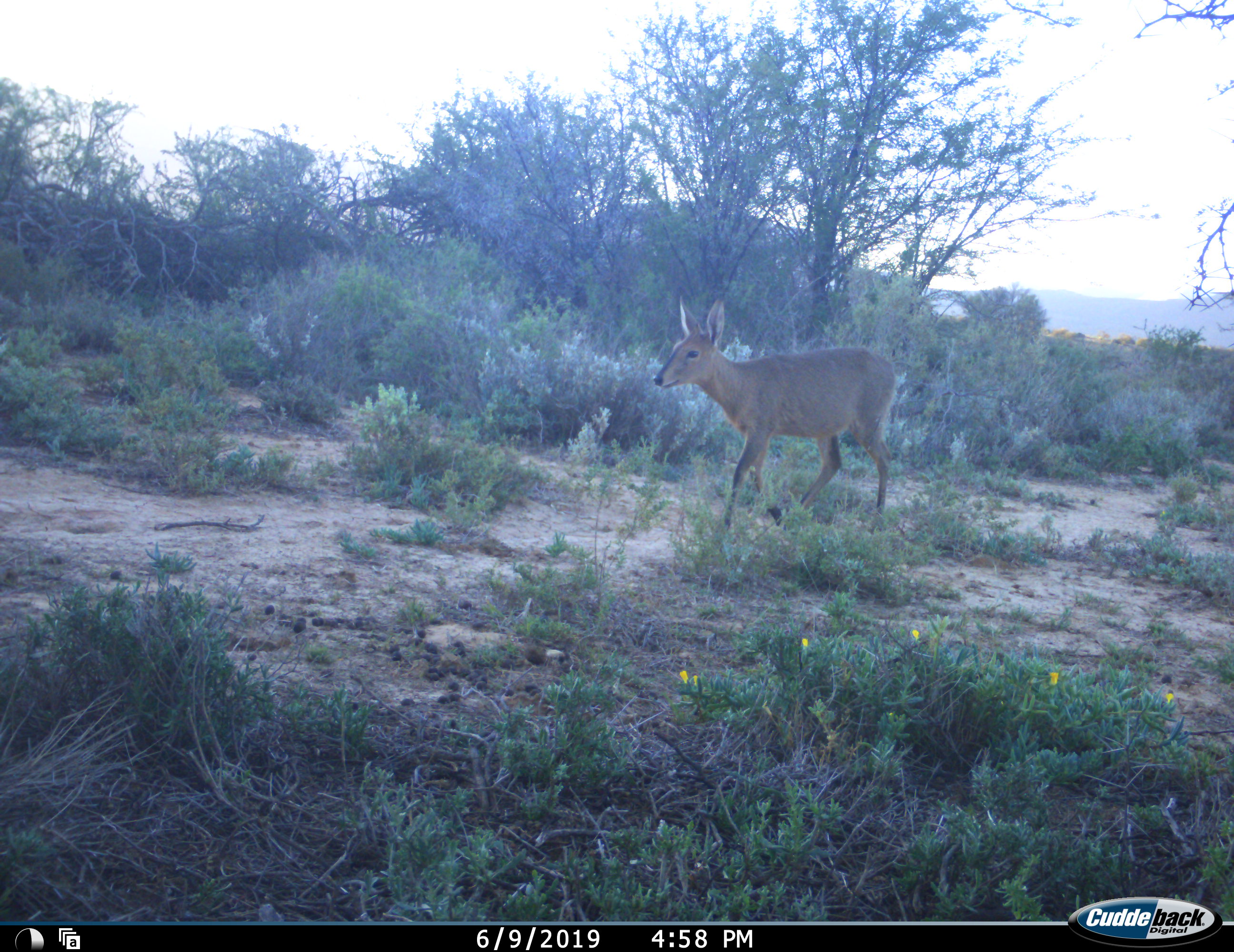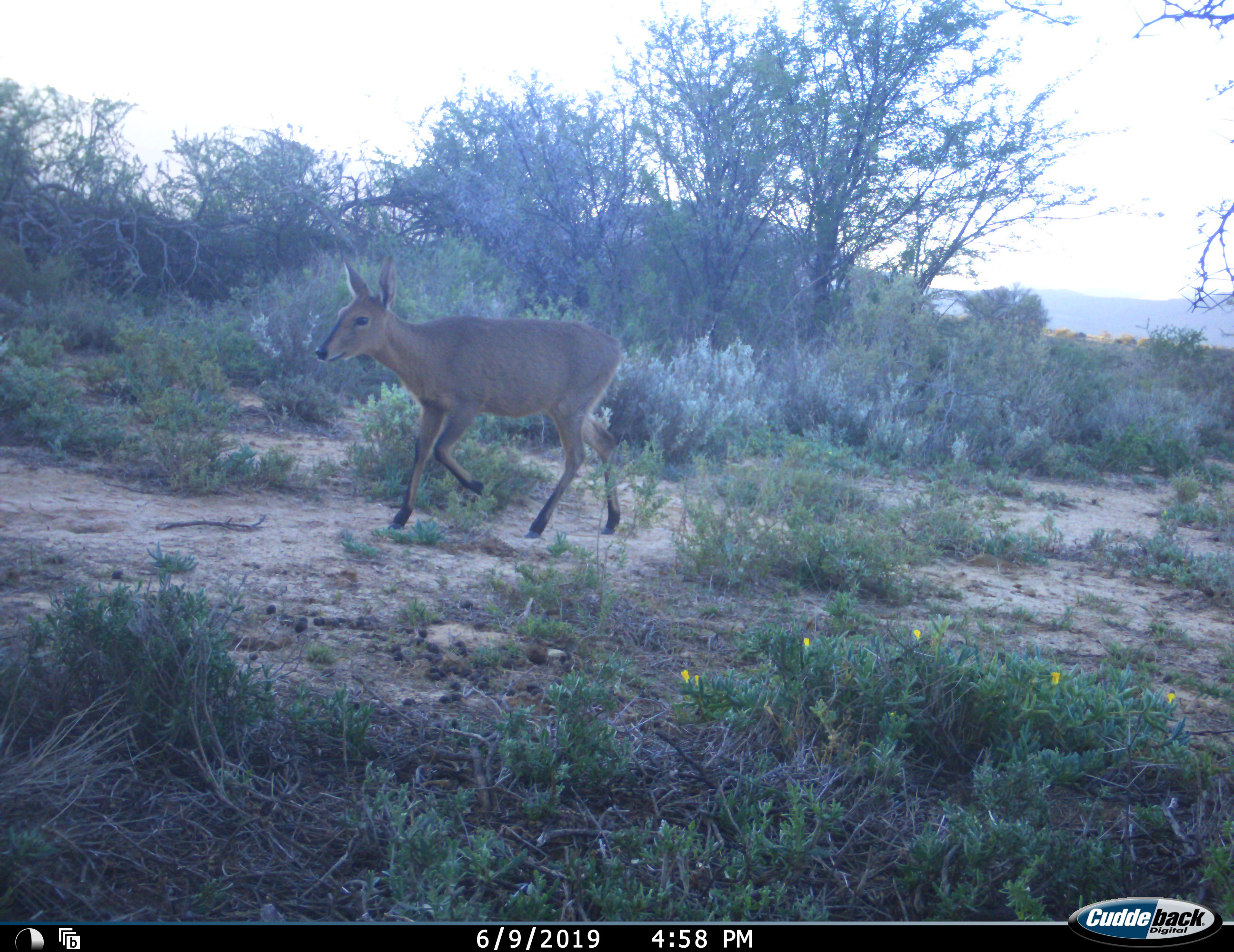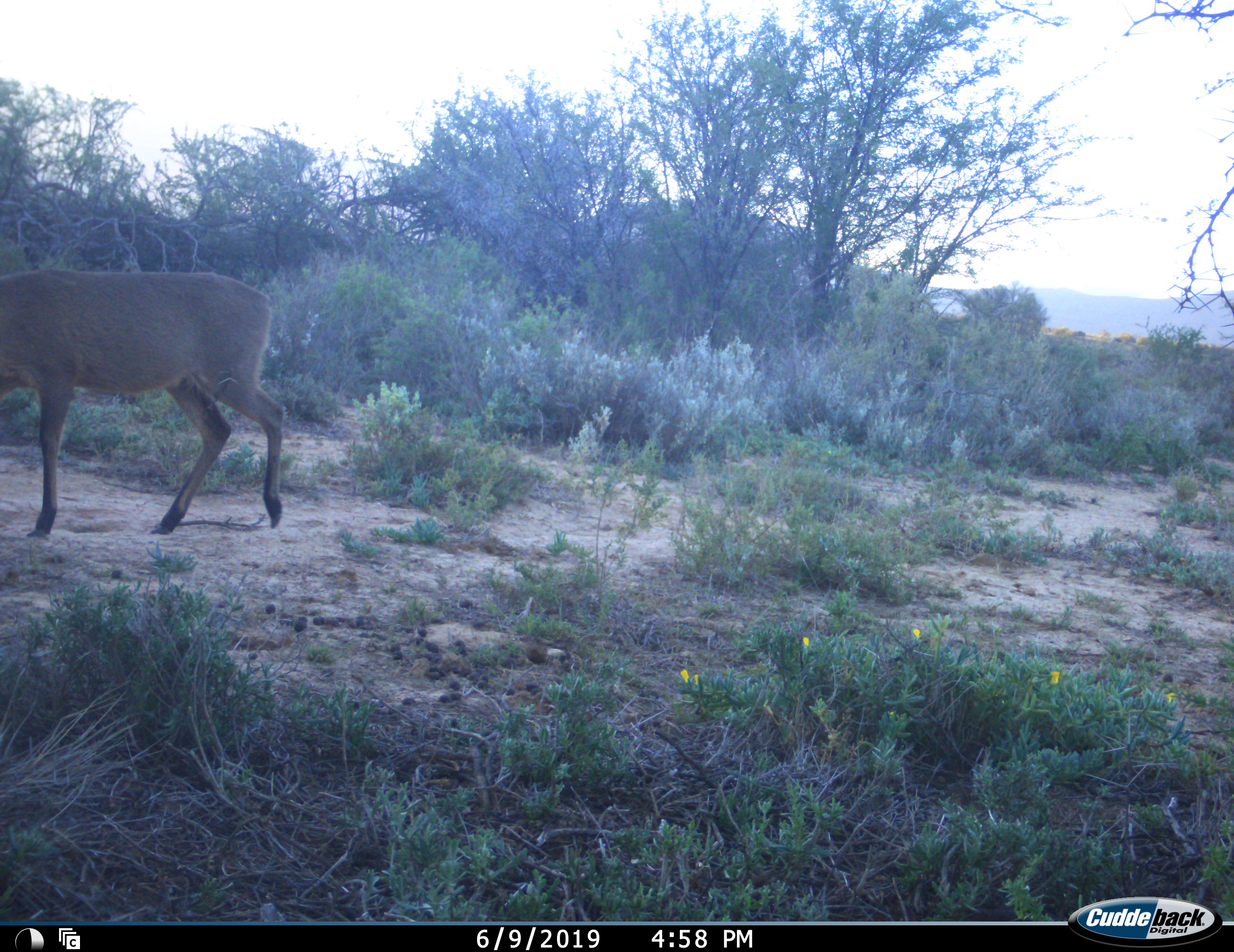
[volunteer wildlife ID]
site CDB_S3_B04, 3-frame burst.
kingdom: Animalia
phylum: Chordata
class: Mammalia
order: Artiodactyla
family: Bovidae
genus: Sylvicapra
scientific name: Sylvicapra grimmia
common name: common duiker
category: duikercommongrey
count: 1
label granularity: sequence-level